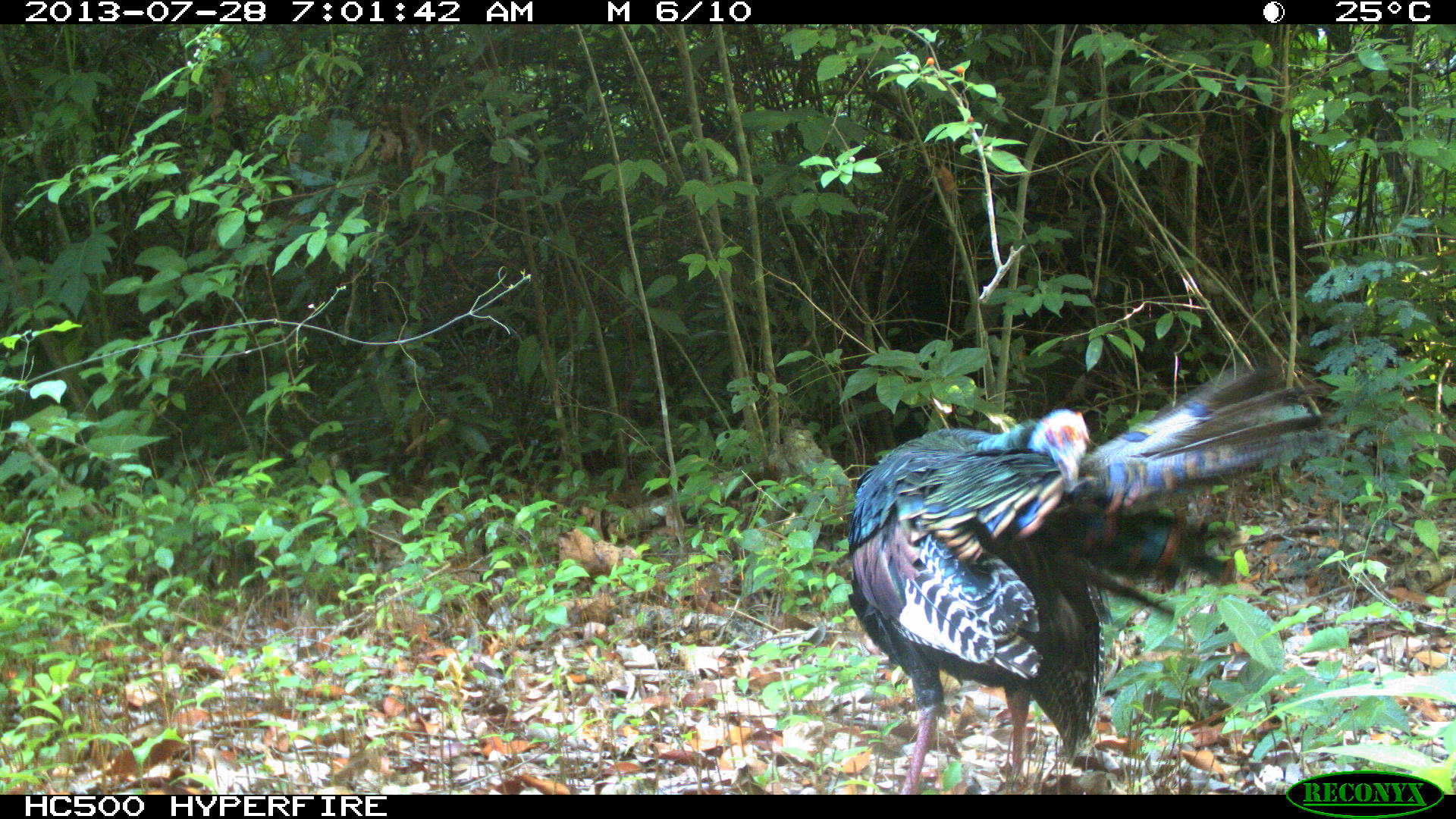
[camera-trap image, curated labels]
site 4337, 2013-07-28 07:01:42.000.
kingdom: Animalia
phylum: Chordata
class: Aves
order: Galliformes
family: Phasianidae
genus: Meleagris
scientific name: Meleagris ocellata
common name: ocellated turkey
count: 1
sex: male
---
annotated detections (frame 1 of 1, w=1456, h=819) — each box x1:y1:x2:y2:
meleagris ocellata: 847:363:1329:790